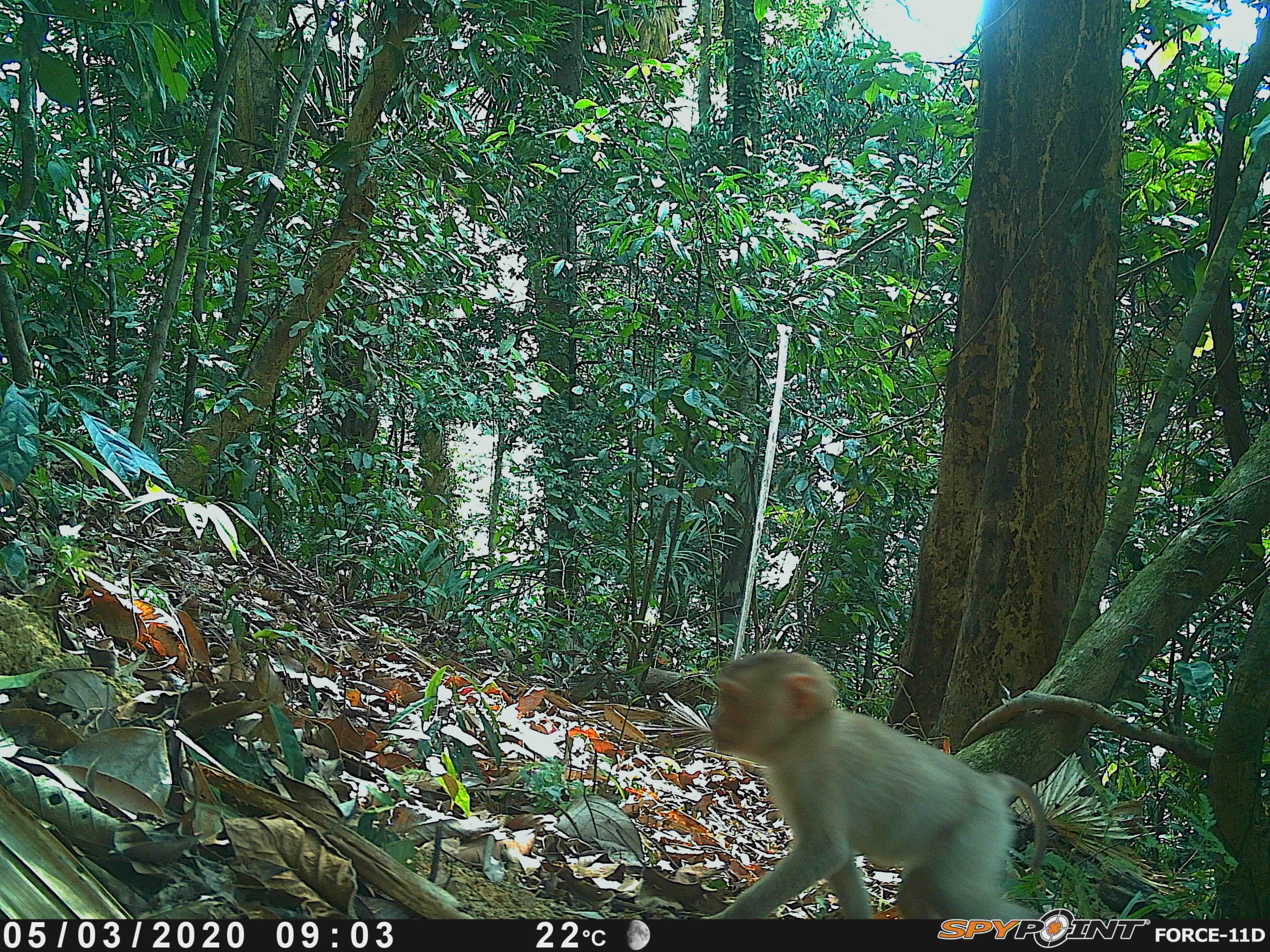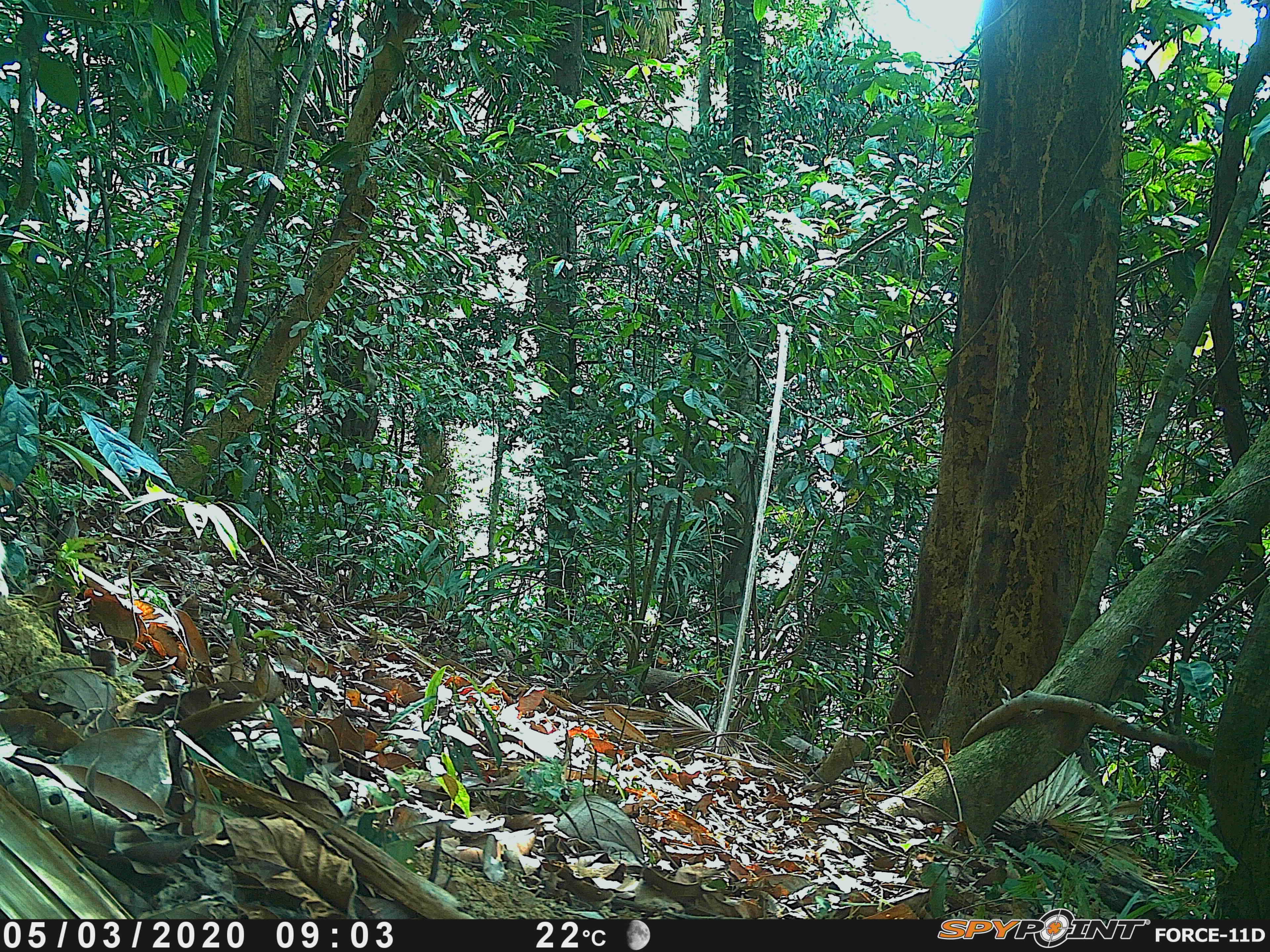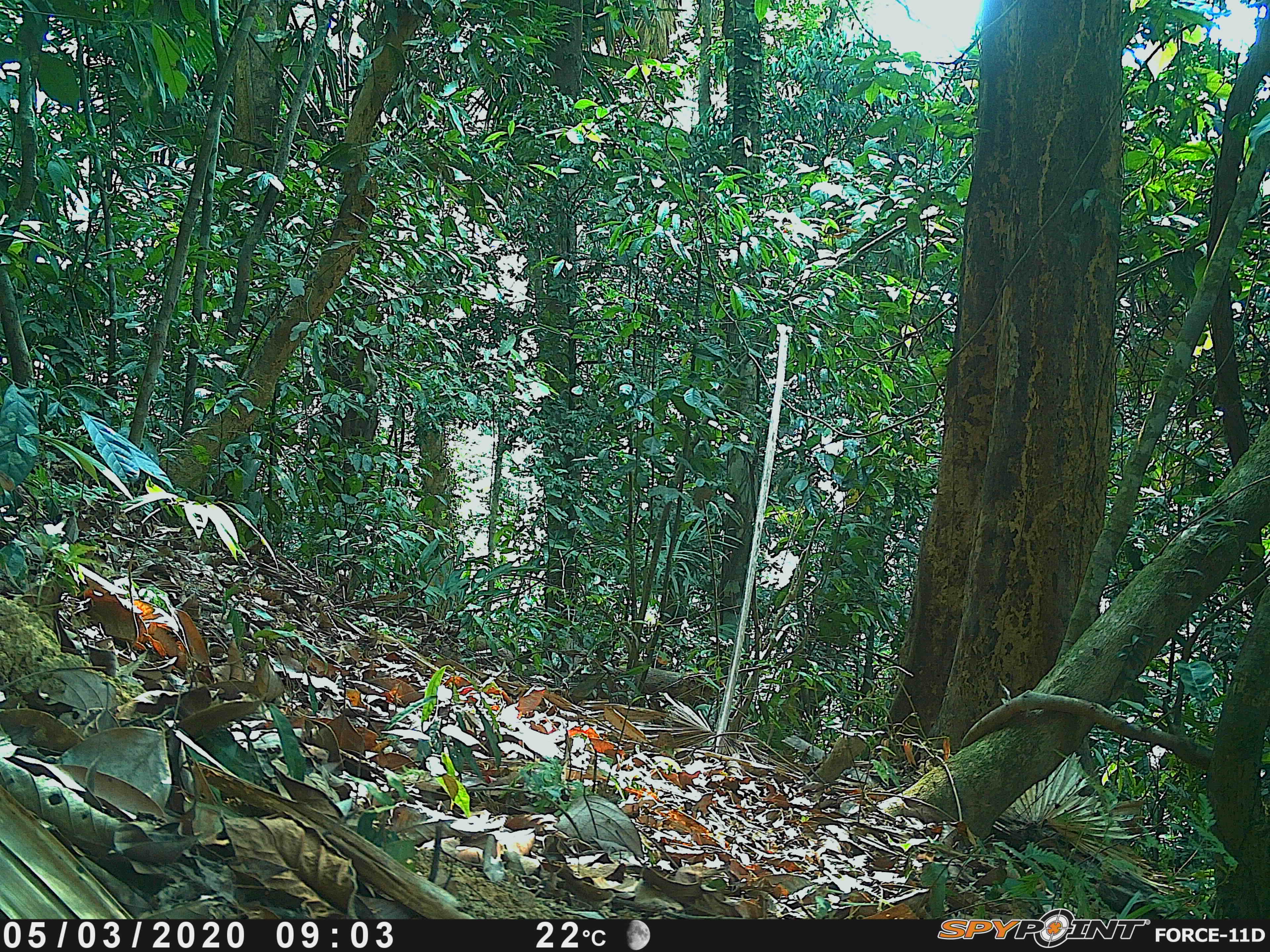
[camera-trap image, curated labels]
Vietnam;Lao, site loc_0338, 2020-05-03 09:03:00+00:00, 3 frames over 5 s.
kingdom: Animalia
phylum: Chordata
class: Mammalia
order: Primates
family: Cercopithecidae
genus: Macaca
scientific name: Macaca nemestrina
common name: pig-tailed macaque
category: pig tailed macaque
Pig tailed macaque (pig-tailed macaque) (Macaca nemestrina). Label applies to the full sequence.